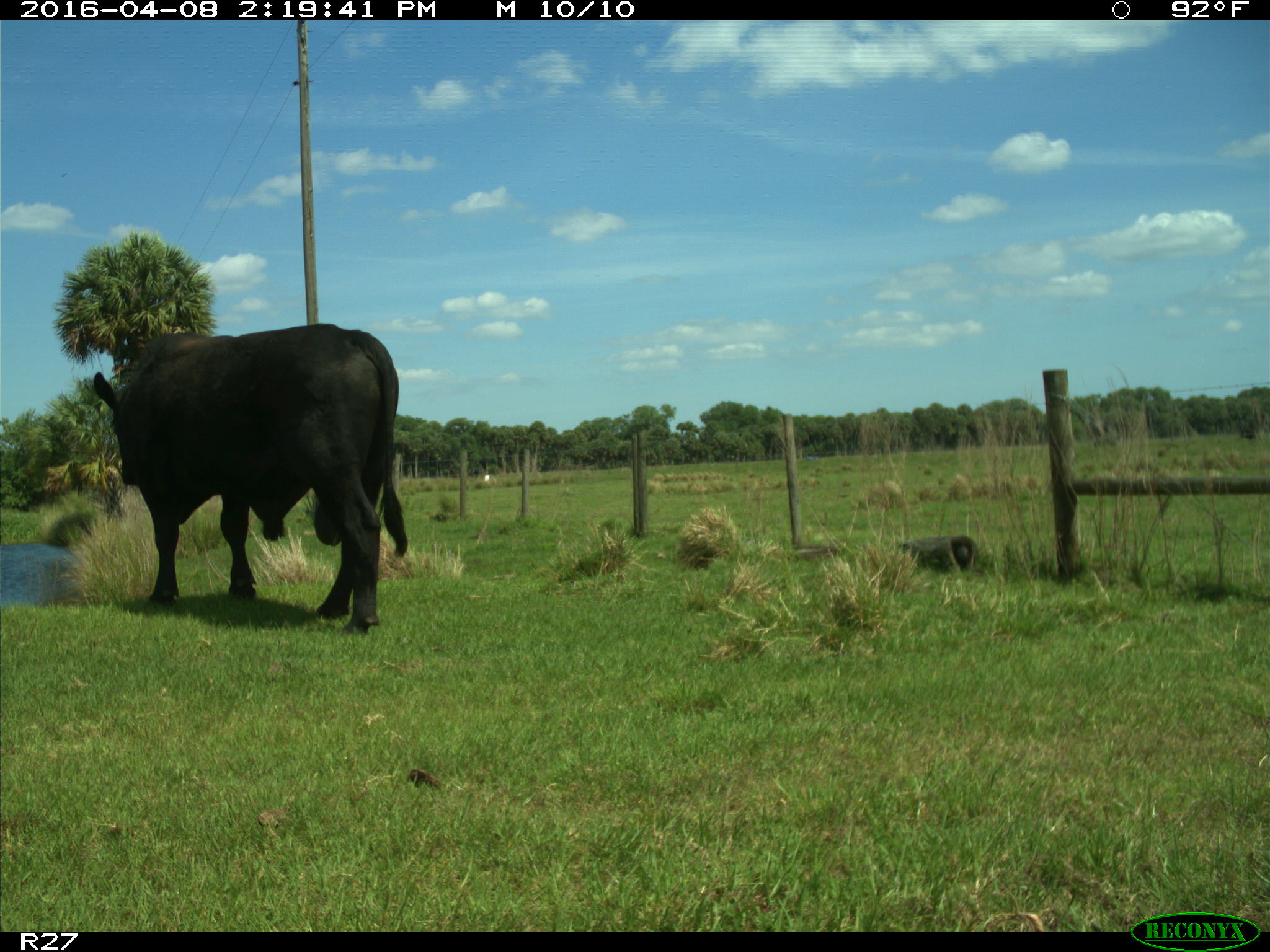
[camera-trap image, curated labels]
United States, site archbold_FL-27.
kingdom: Animalia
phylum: Chordata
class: Mammalia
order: Artiodactyla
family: Bovidae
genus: Bos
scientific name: Bos taurus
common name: domestic cow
Bos taurus (domestic cow).